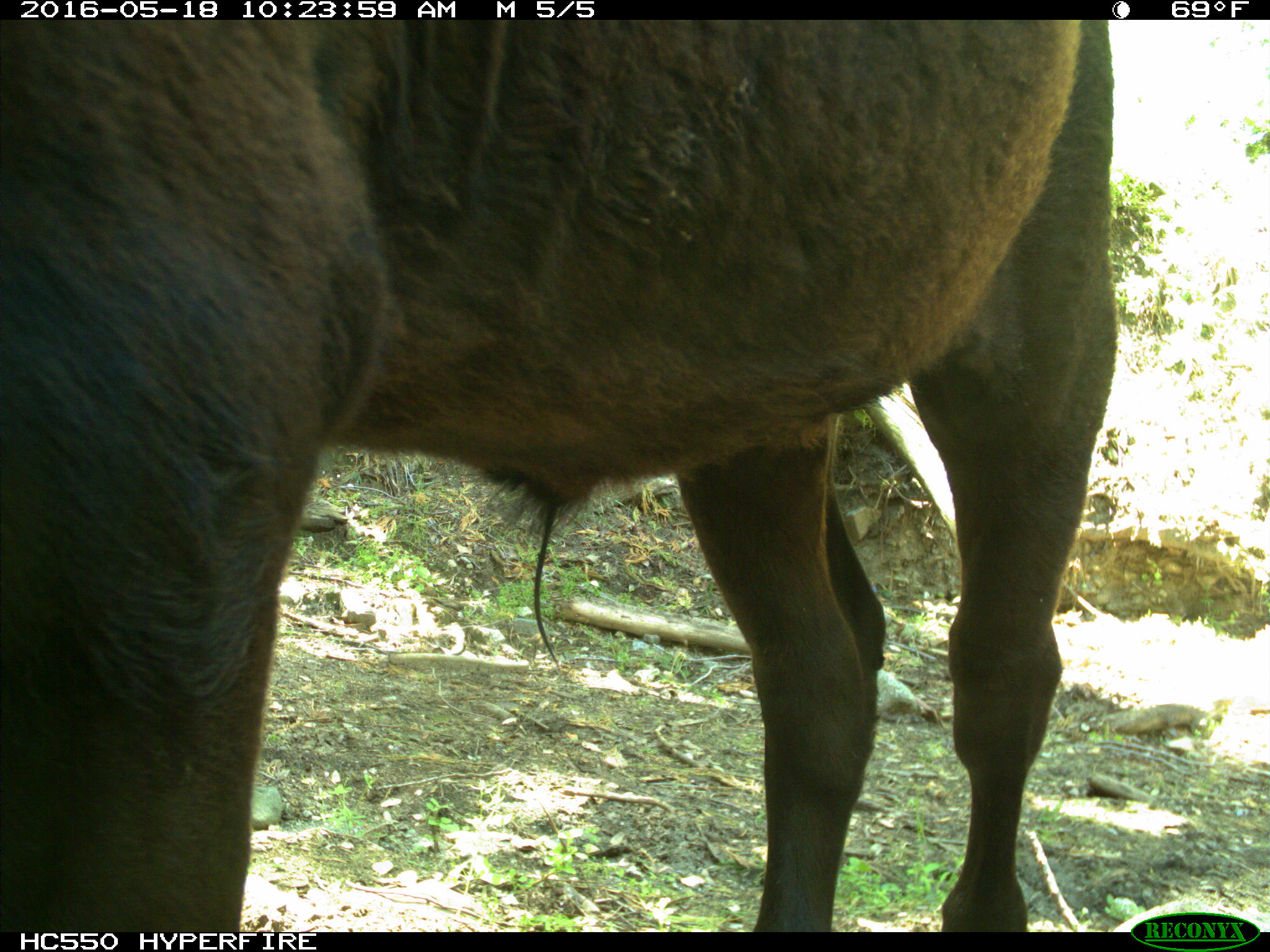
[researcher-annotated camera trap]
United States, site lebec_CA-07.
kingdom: Animalia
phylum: Chordata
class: Mammalia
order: Artiodactyla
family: Bovidae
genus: Bos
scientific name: Bos taurus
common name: domestic cow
Bos taurus (domestic cow).